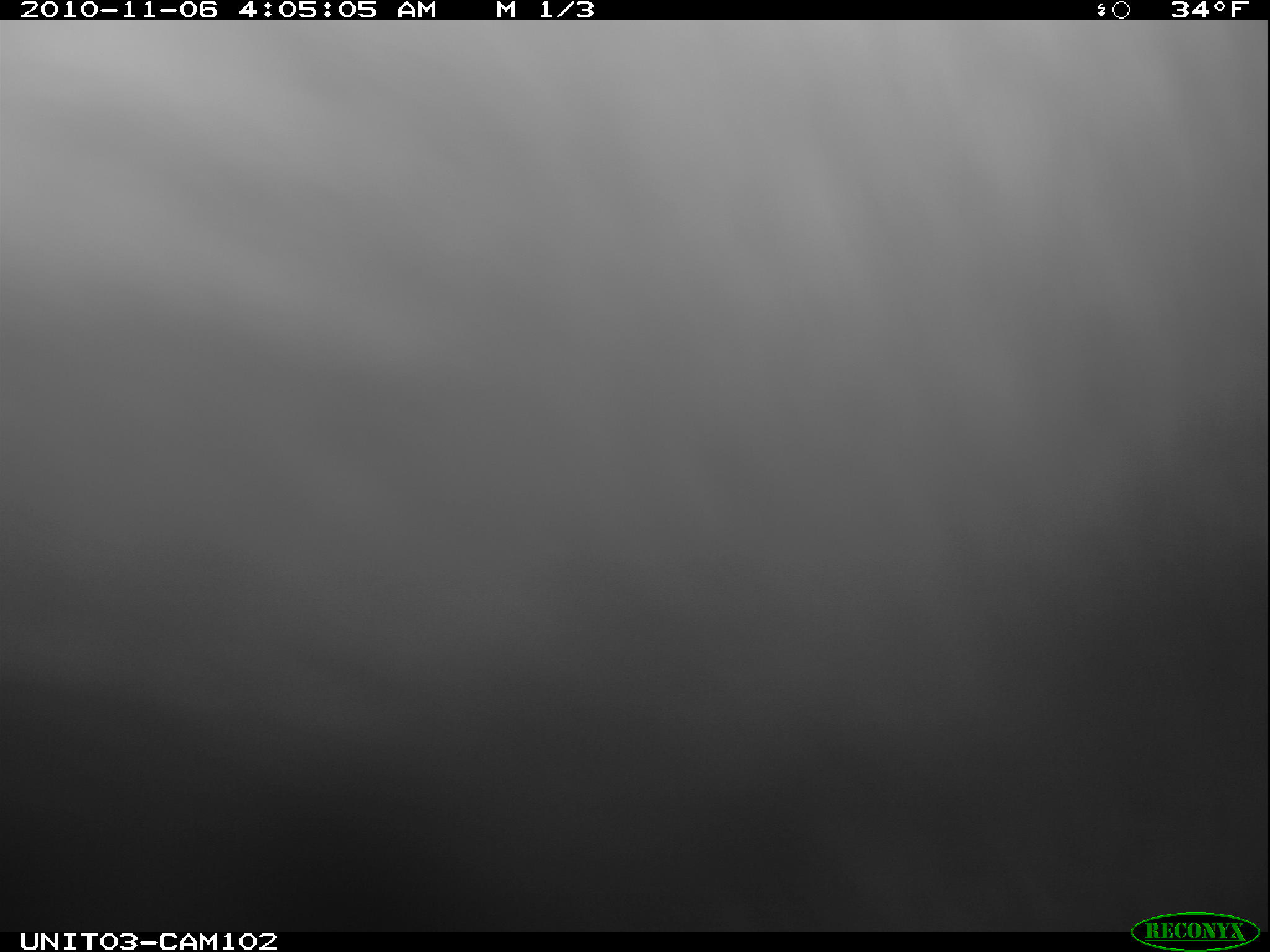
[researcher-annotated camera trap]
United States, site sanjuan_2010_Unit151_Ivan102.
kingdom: Animalia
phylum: Chordata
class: Mammalia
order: Carnivora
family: Ursidae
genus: Ursus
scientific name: Ursus americanus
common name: american black bear